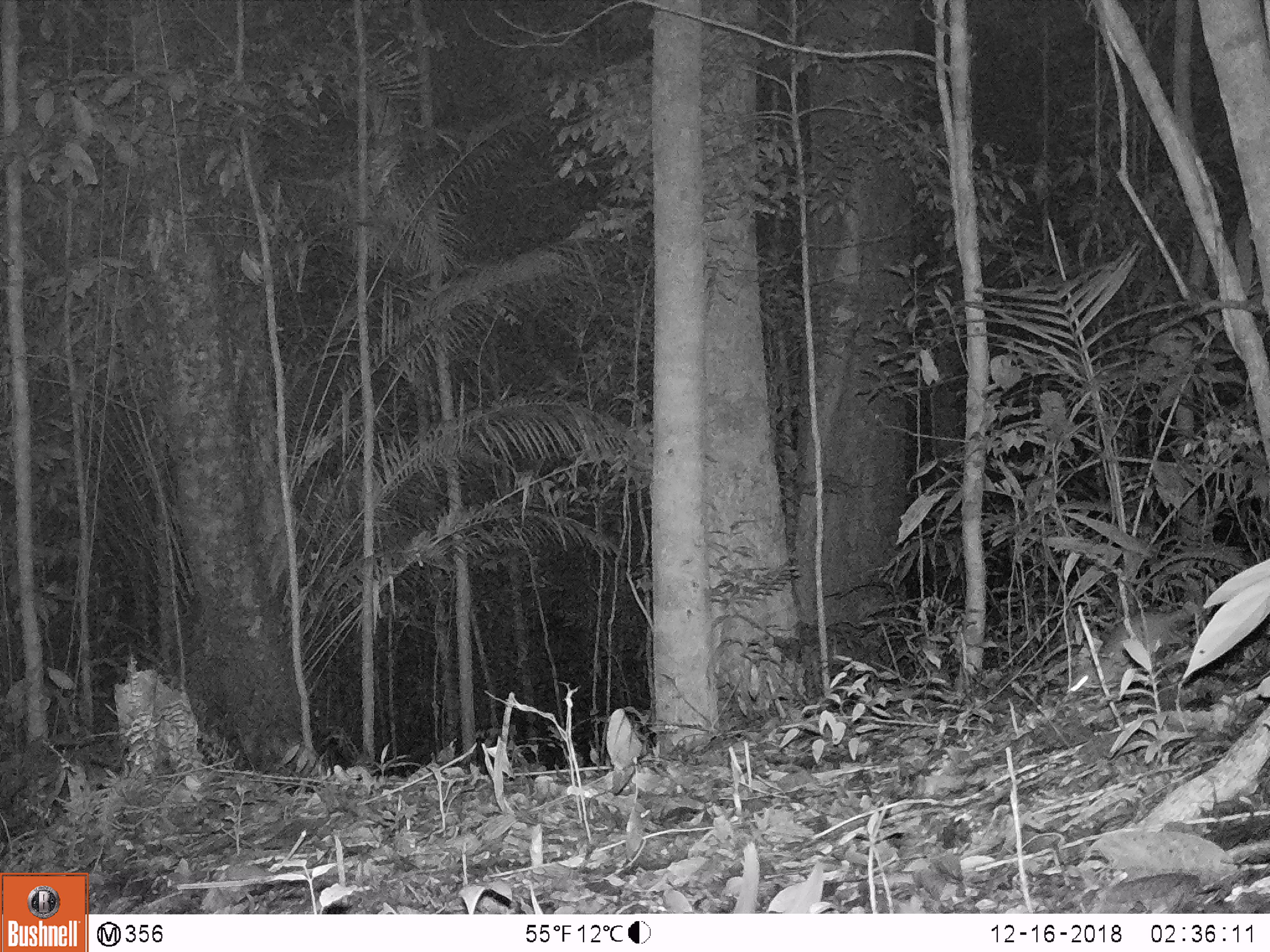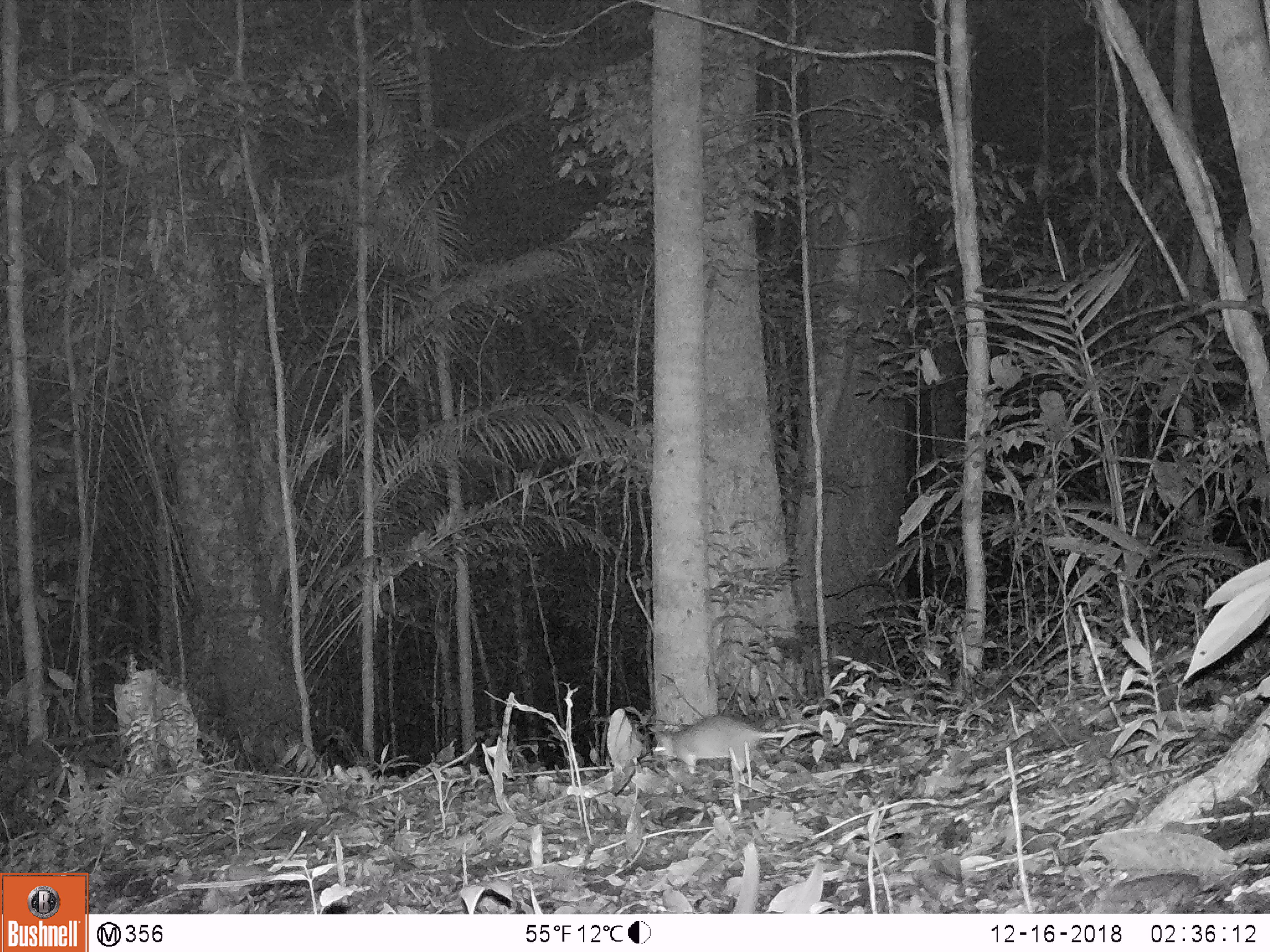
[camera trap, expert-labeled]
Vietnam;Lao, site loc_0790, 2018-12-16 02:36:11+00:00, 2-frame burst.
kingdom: Animalia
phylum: Chordata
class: Mammalia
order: Rodentia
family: Muridae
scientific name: Muridae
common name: old-world mice and rats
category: unidentified murid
Unidentified murid (old-world mice and rats) (Muridae). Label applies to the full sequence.